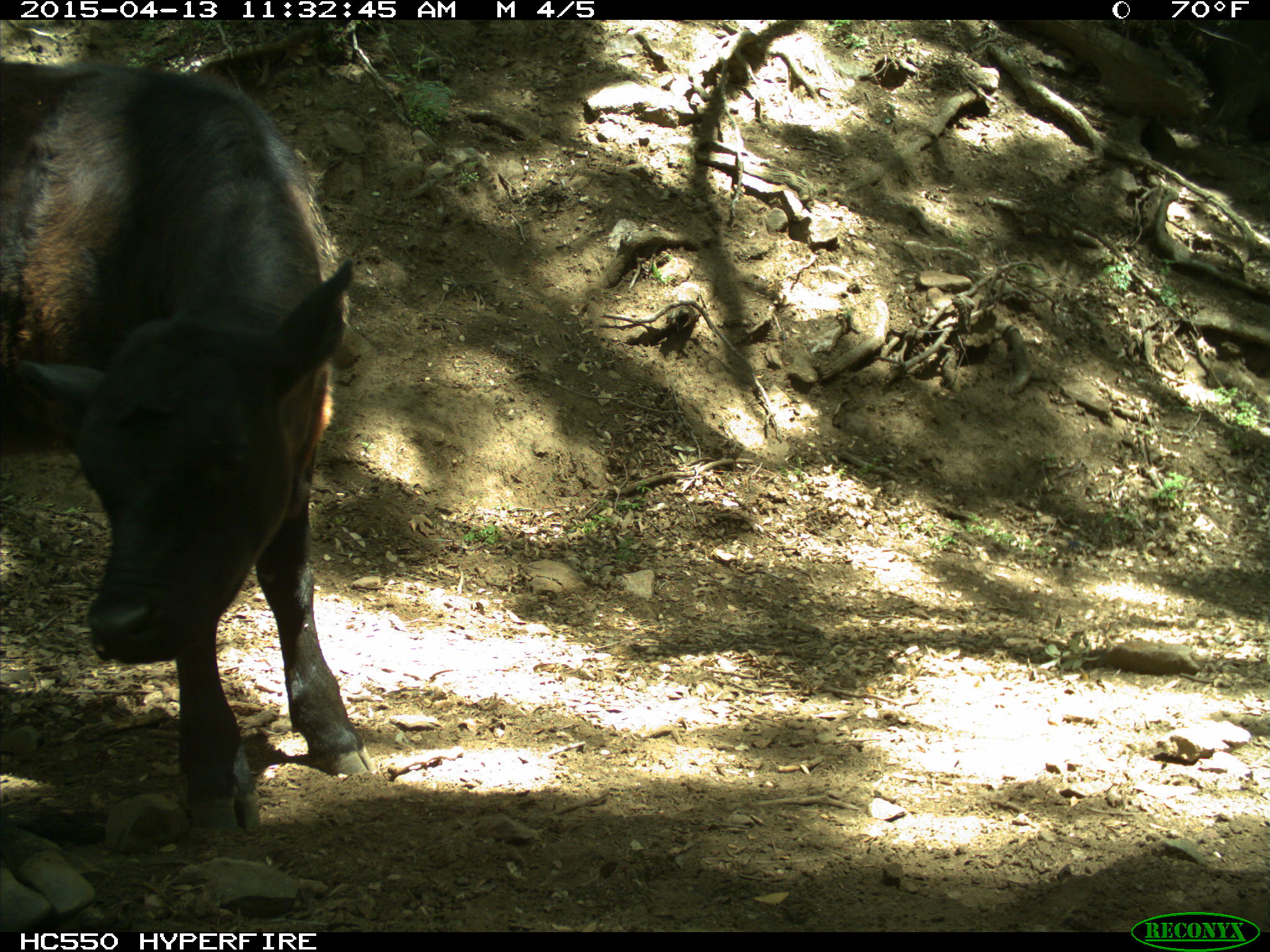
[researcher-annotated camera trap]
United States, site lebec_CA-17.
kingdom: Animalia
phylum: Chordata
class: Mammalia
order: Artiodactyla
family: Bovidae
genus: Bos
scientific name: Bos taurus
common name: domestic cow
Bos taurus (domestic cow).